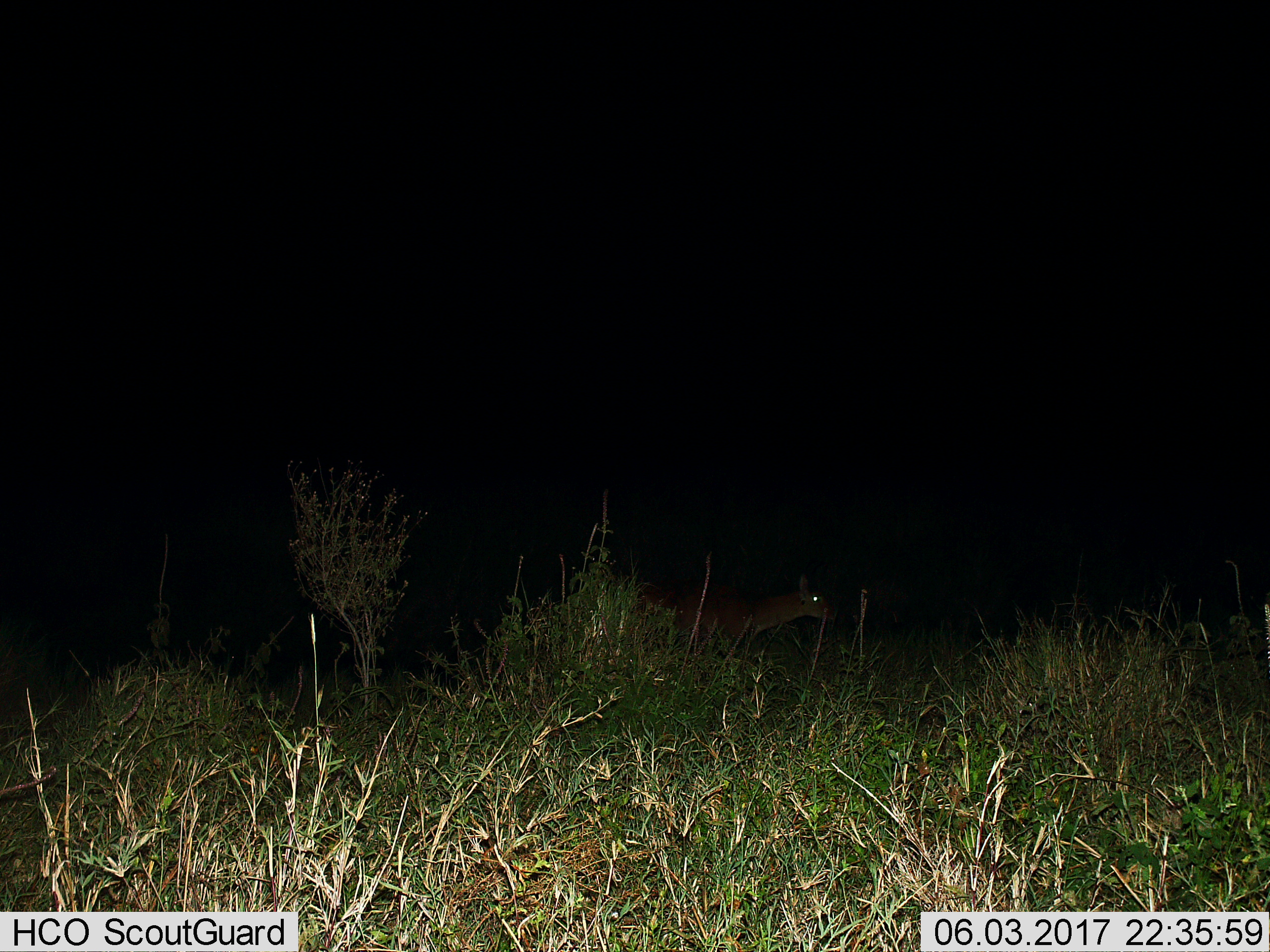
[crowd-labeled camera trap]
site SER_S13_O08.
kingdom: Animalia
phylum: Chordata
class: Mammalia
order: Artiodactyla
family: Bovidae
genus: Redunca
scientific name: Redunca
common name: reedbuck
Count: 1.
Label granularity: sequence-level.